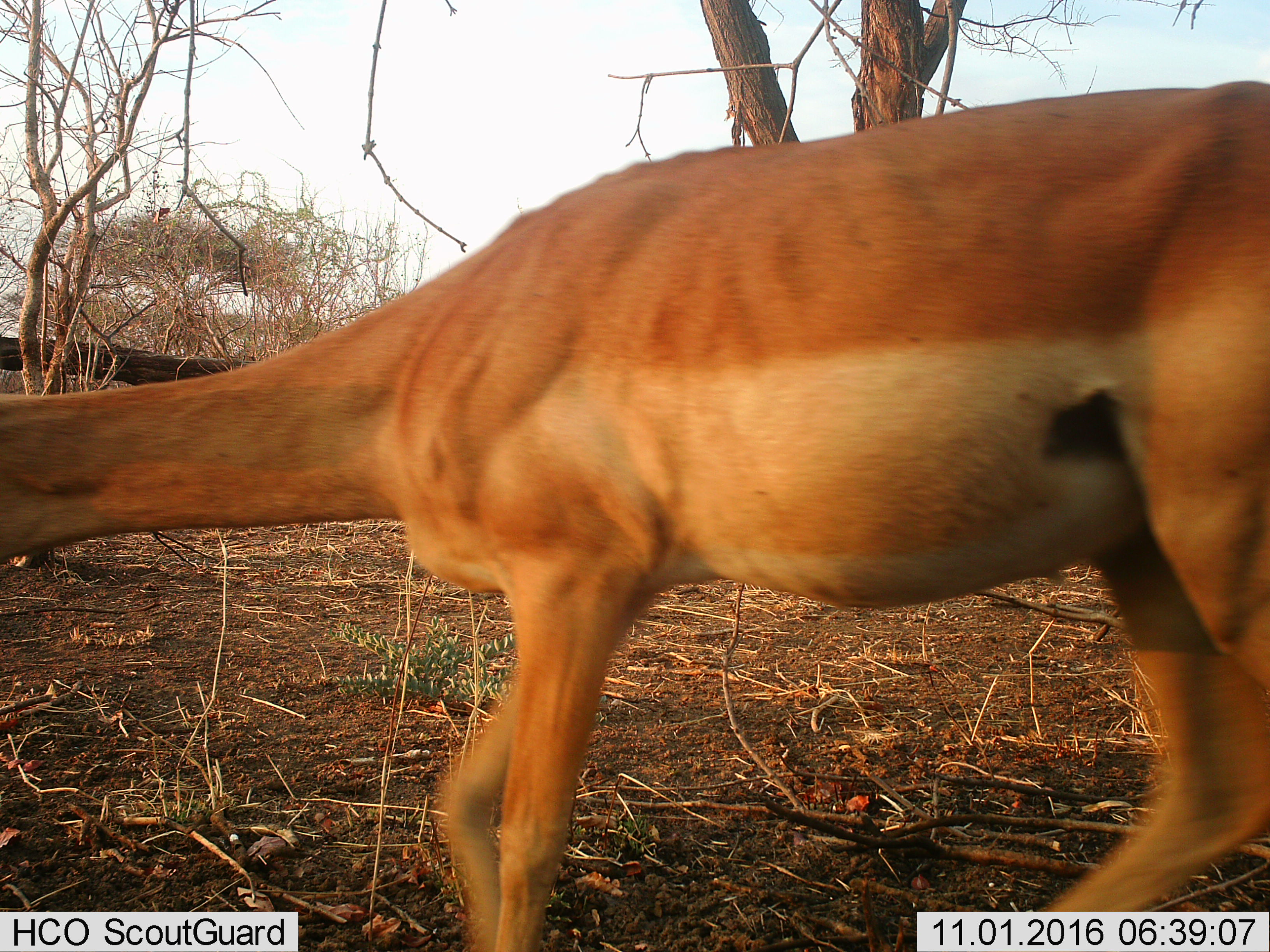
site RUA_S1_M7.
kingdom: Animalia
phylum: Chordata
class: Mammalia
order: Artiodactyla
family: Bovidae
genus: Aepyceros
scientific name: Aepyceros melampus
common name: impala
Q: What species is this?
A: Impala (Aepyceros melampus).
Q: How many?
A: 1.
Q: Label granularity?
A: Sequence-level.